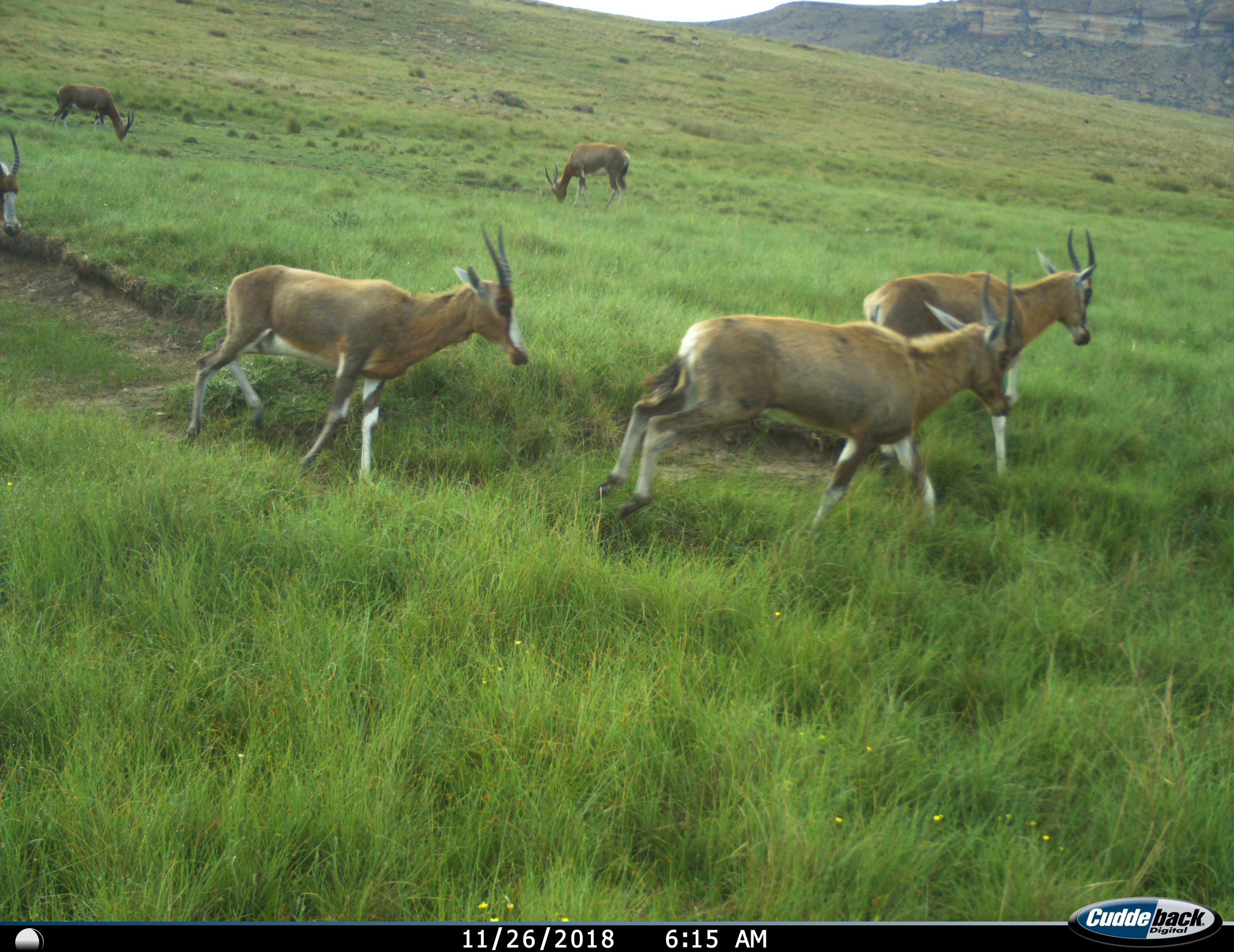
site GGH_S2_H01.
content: unidentified animal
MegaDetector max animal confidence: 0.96